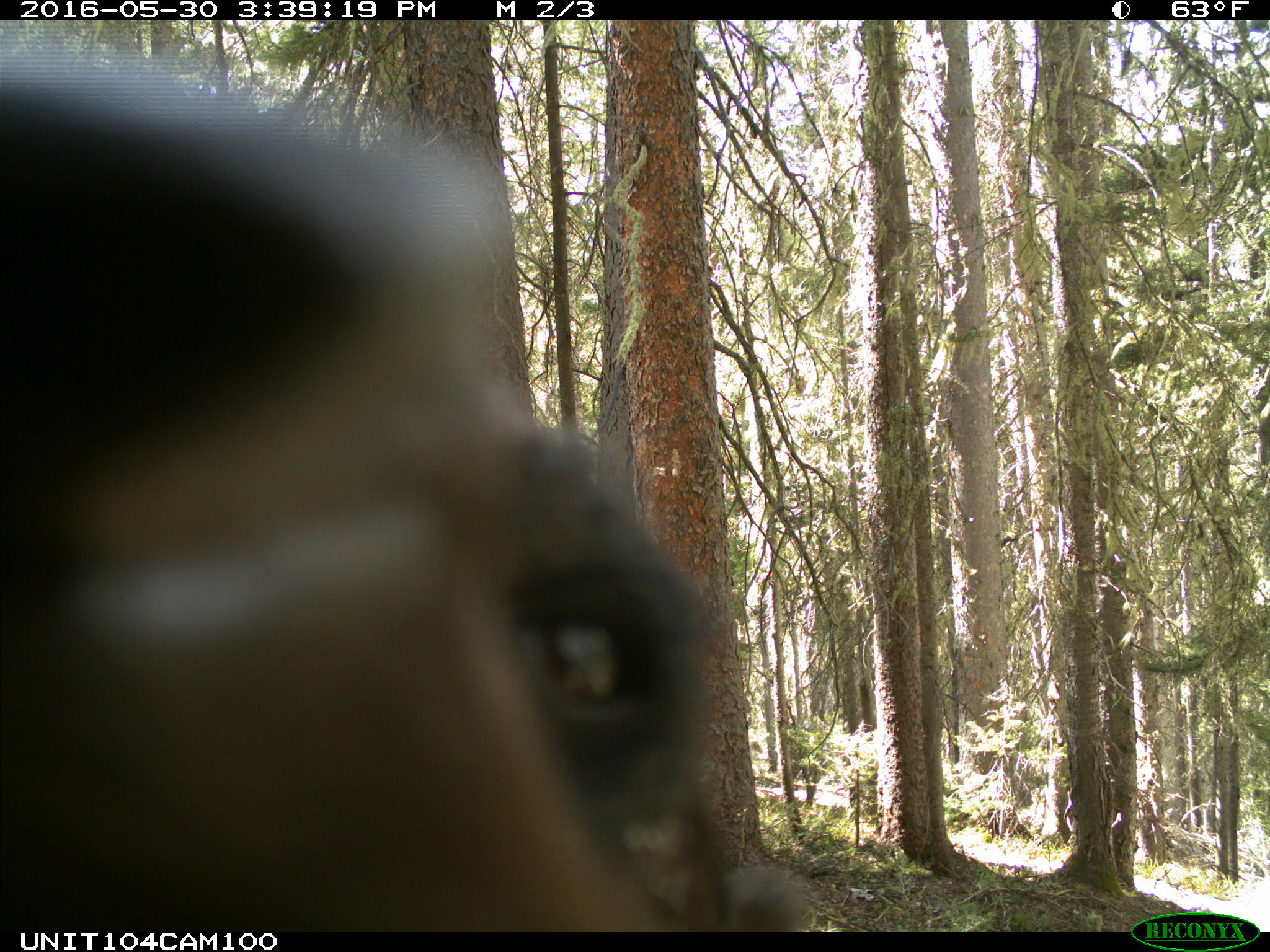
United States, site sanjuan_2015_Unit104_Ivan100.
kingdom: Animalia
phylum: Chordata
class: Mammalia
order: Carnivora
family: Ursidae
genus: Ursus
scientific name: Ursus americanus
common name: american black bear